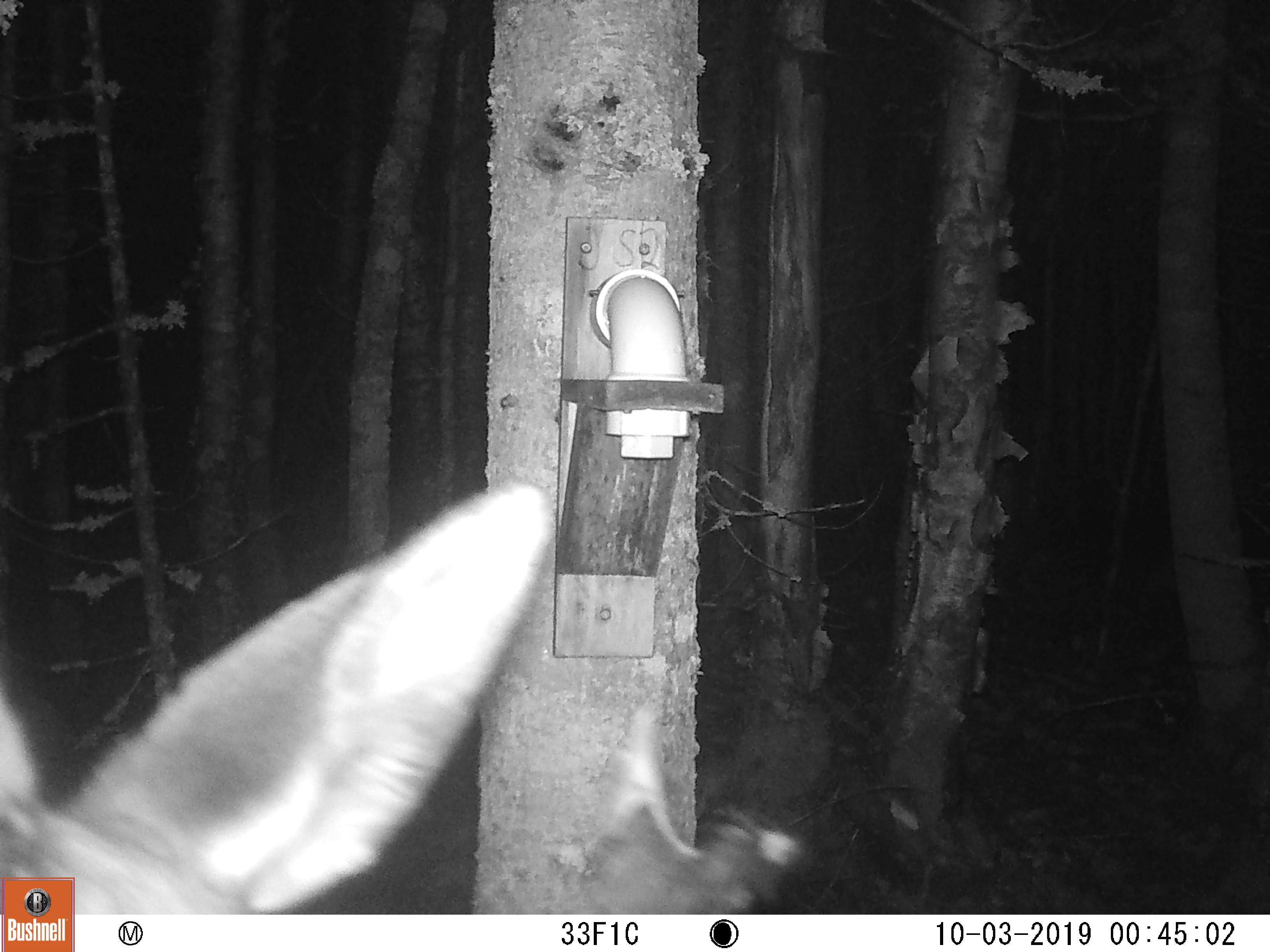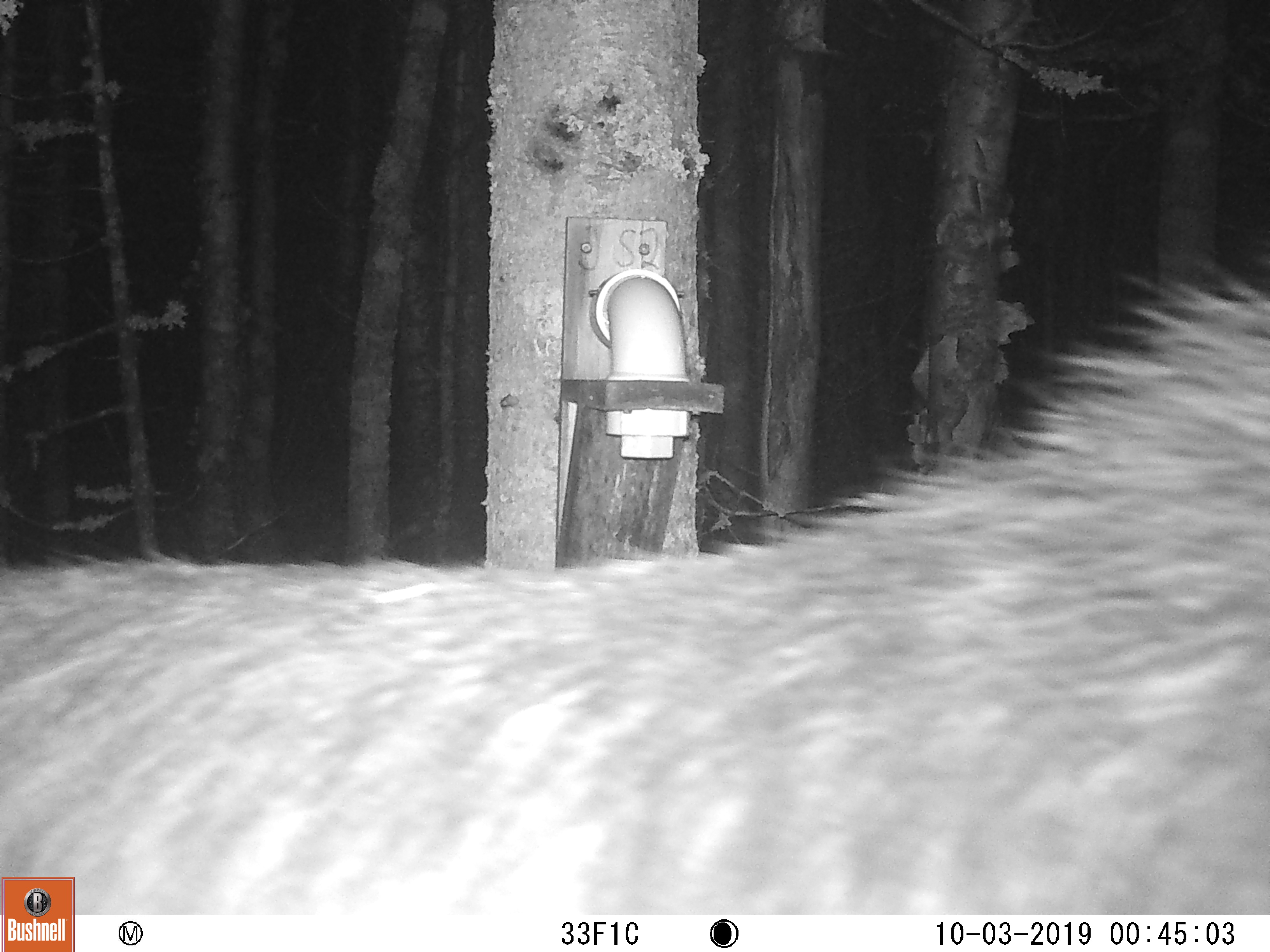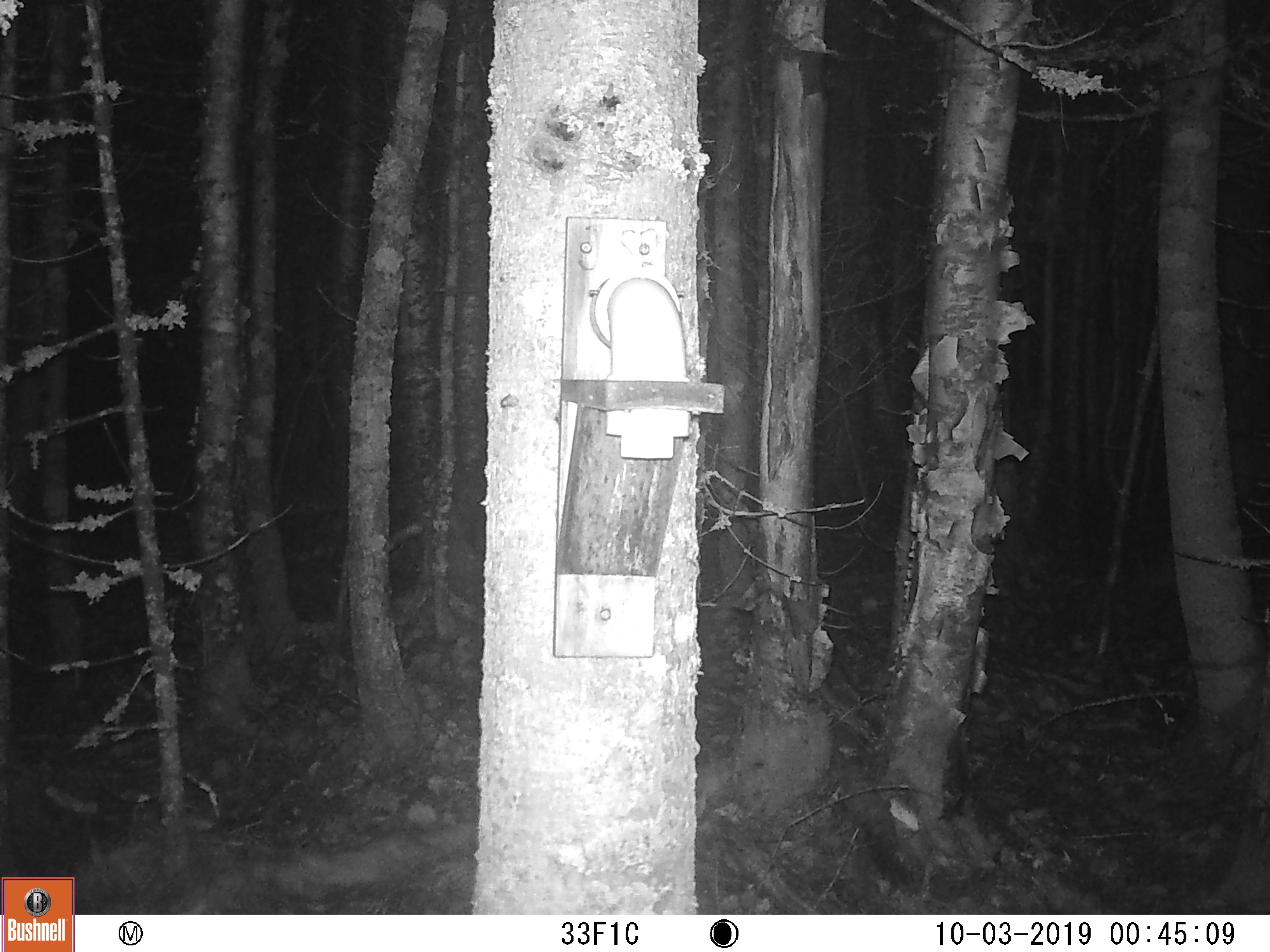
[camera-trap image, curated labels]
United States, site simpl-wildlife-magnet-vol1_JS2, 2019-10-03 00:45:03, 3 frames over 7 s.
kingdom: Animalia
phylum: Chordata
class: Mammalia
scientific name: Mammalia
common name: mammal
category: mammal sp.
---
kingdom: Animalia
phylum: Chordata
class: Mammalia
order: Artiodactyla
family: Cervidae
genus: Alces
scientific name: Alces alces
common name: moose